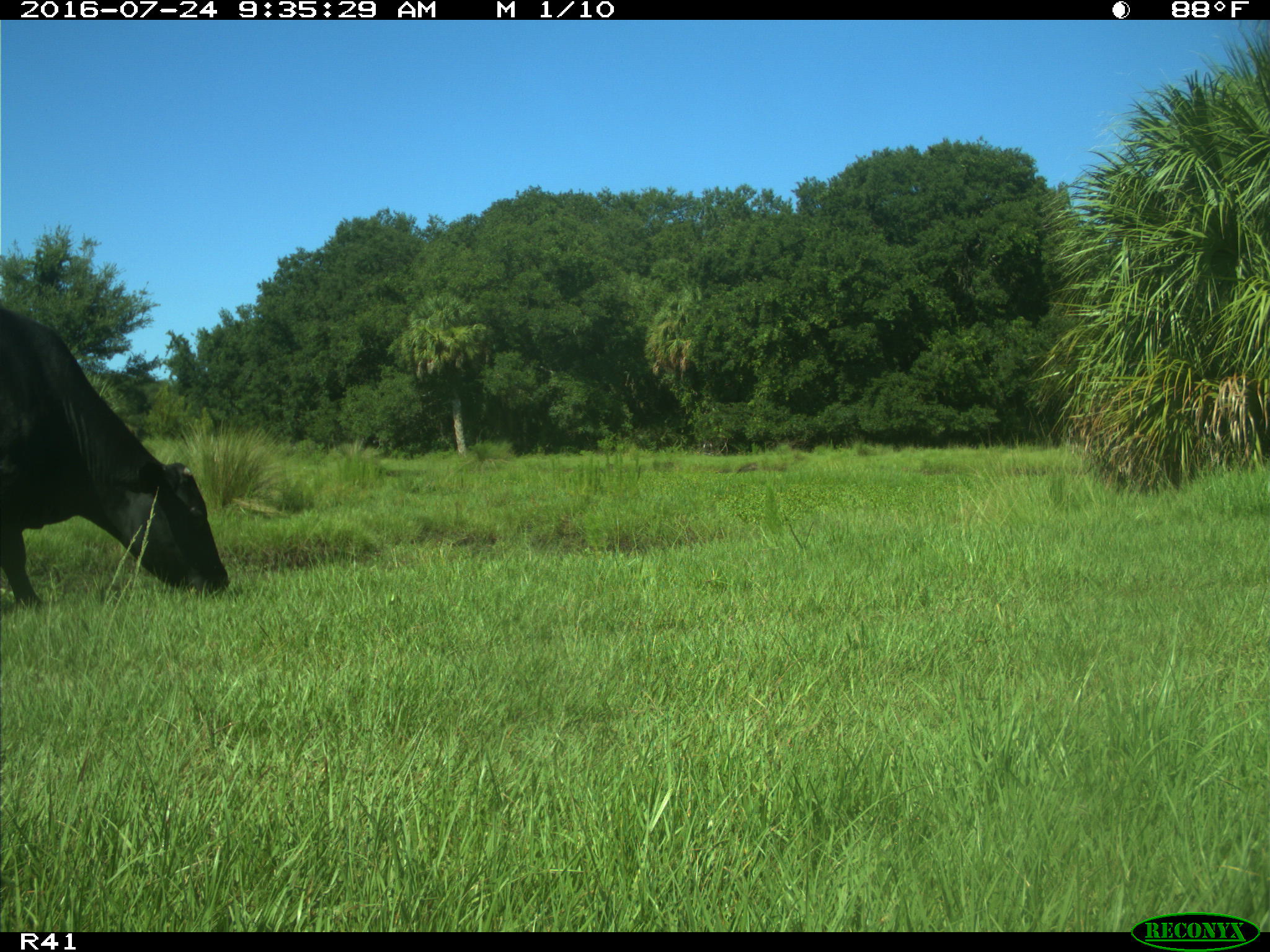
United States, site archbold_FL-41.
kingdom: Animalia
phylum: Chordata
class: Mammalia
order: Artiodactyla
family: Bovidae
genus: Bos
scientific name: Bos taurus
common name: domestic cow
Bos taurus (domestic cow).